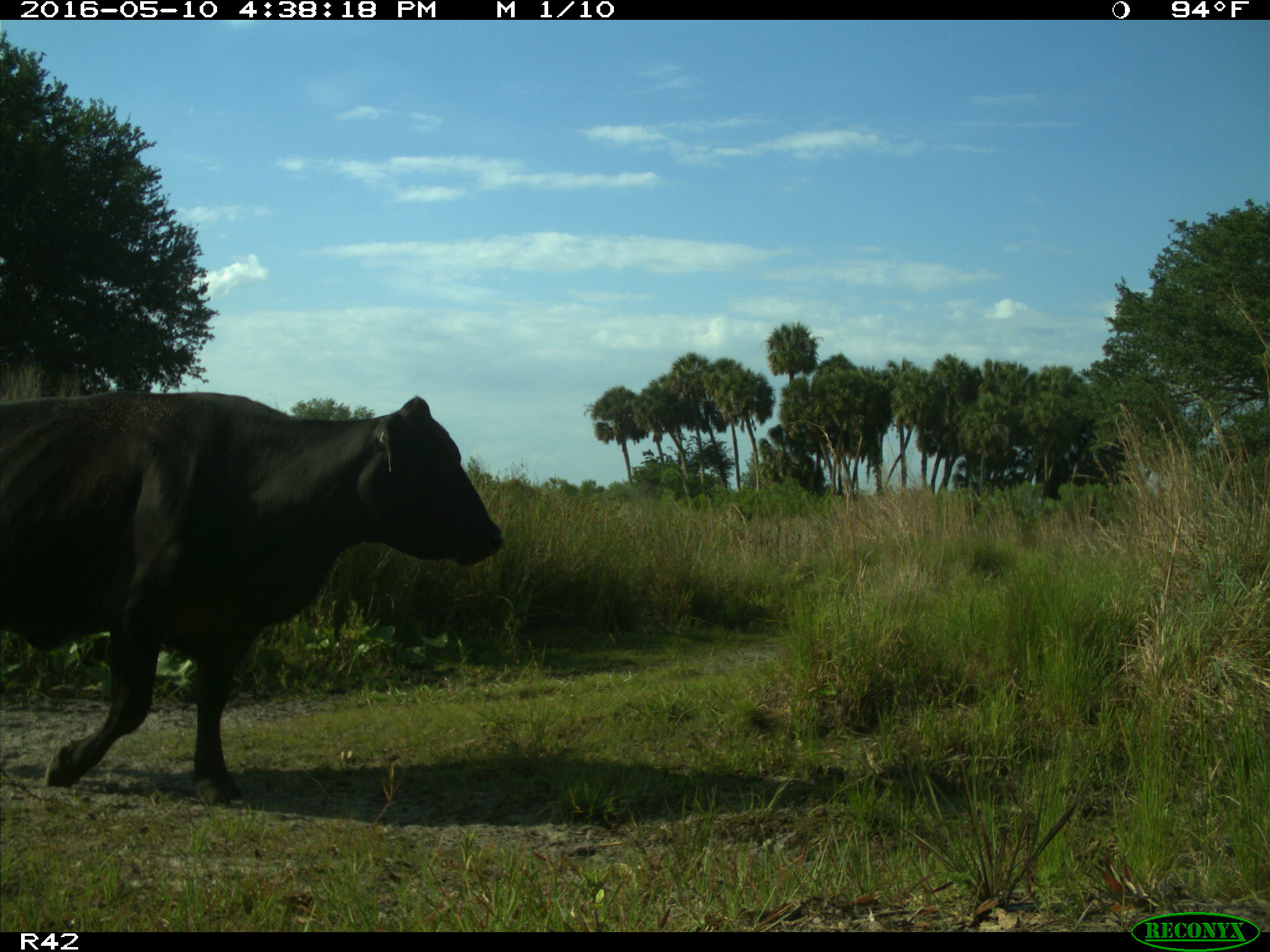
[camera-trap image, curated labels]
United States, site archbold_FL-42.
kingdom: Animalia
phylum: Chordata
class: Mammalia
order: Artiodactyla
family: Bovidae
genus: Bos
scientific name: Bos taurus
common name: domestic cow